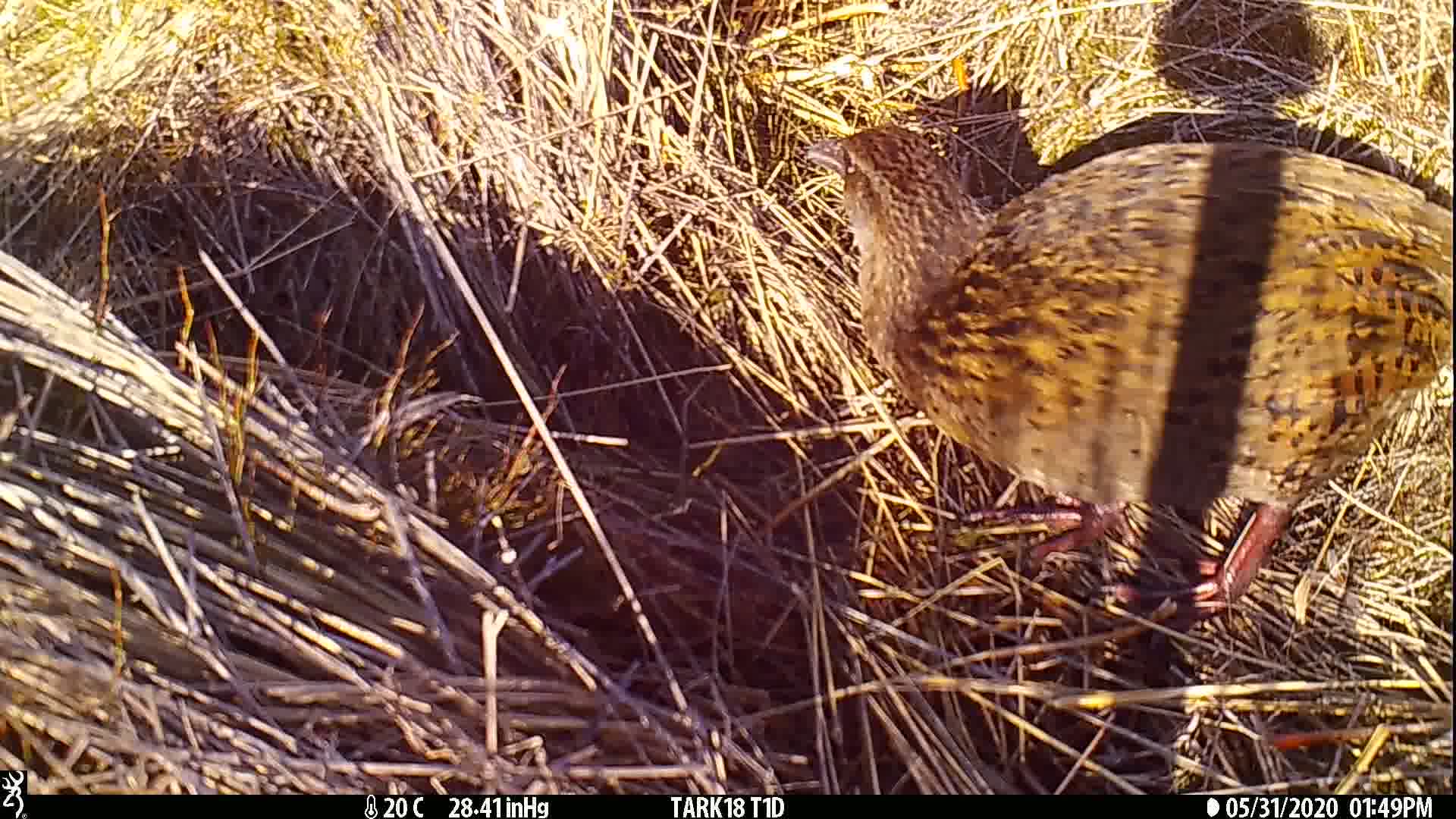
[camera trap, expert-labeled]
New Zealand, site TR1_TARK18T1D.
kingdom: Animalia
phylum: Chordata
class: Aves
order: Gruiformes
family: Rallidae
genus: Gallirallus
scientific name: Gallirallus australis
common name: weka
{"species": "weka (Gallirallus australis)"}